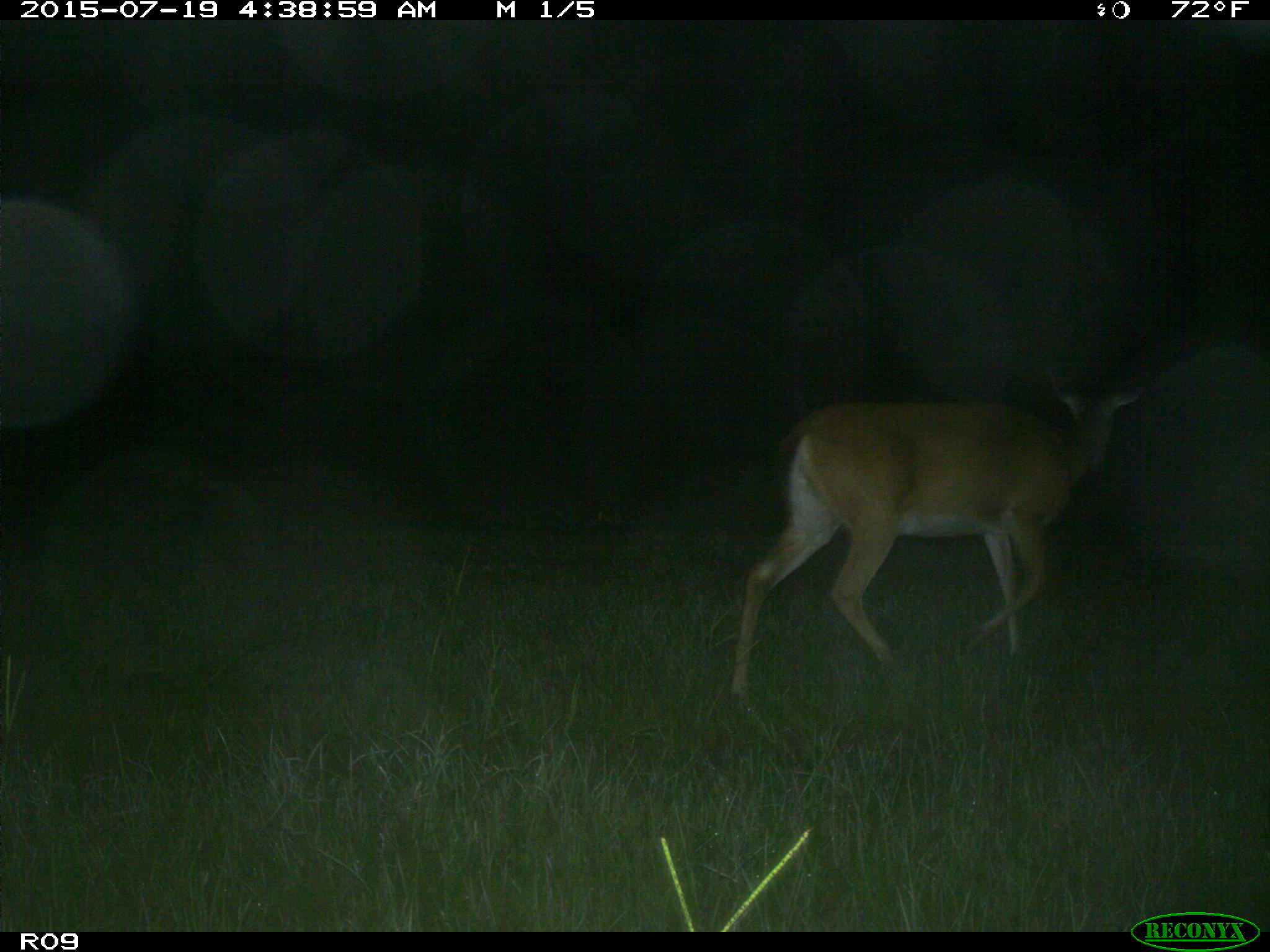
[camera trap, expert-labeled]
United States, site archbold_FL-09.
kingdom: Animalia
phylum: Chordata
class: Mammalia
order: Artiodactyla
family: Cervidae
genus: Odocoileus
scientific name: Odocoileus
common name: deer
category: unidentified deer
Unidentified deer (deer) (Odocoileus).